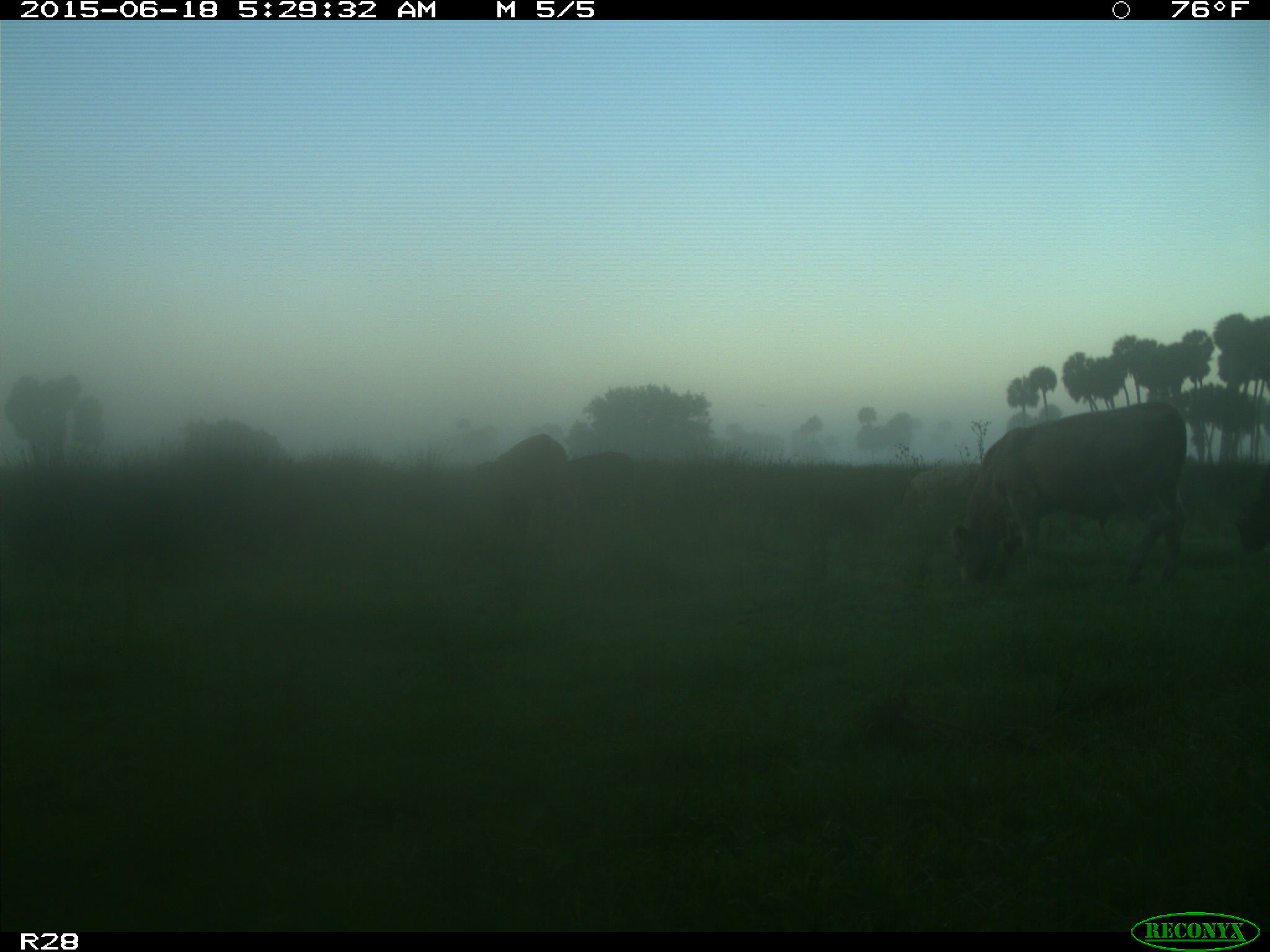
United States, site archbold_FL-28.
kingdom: Animalia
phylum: Chordata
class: Mammalia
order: Artiodactyla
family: Bovidae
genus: Bos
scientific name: Bos taurus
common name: domestic cow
Bos taurus (domestic cow).